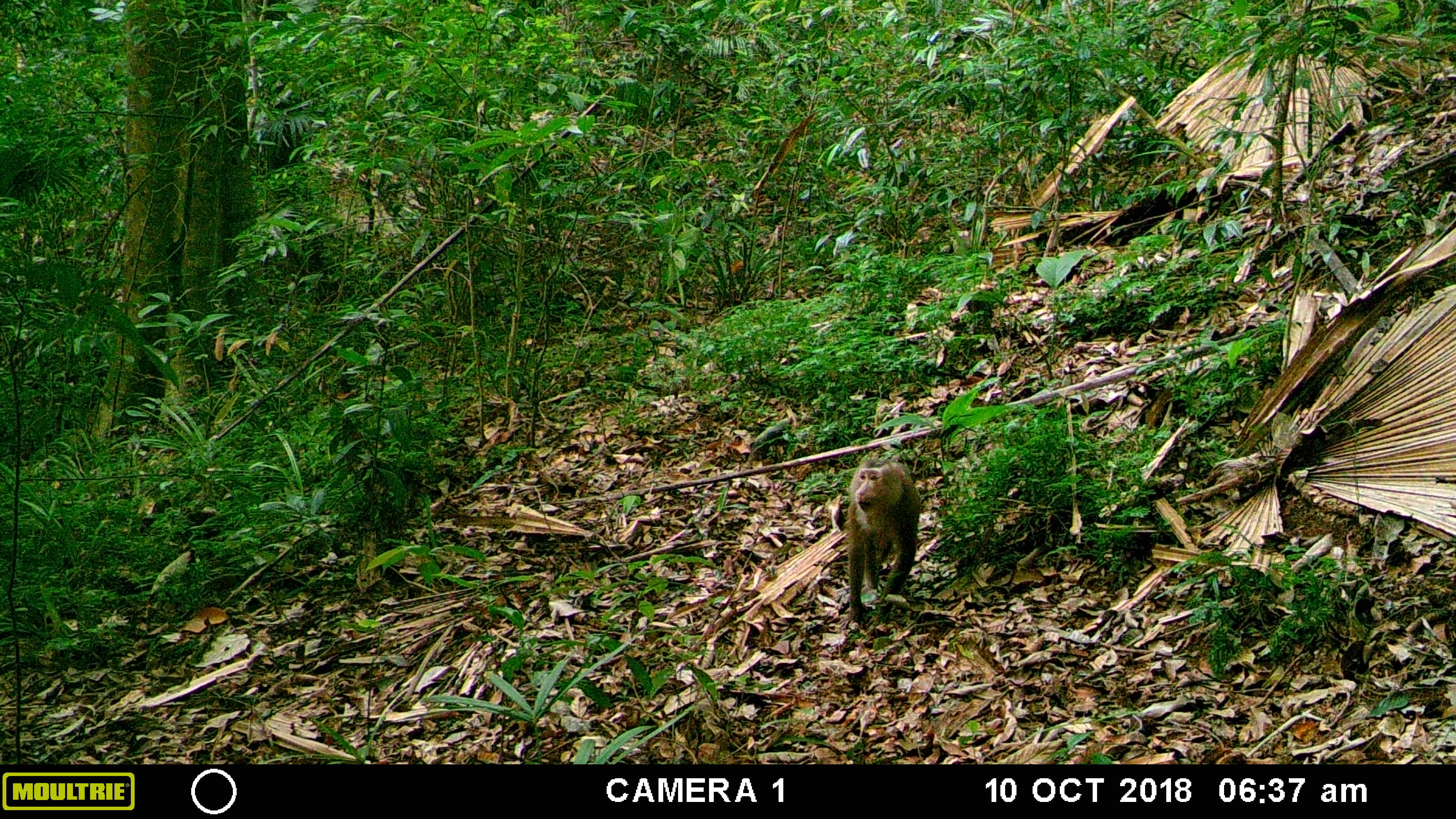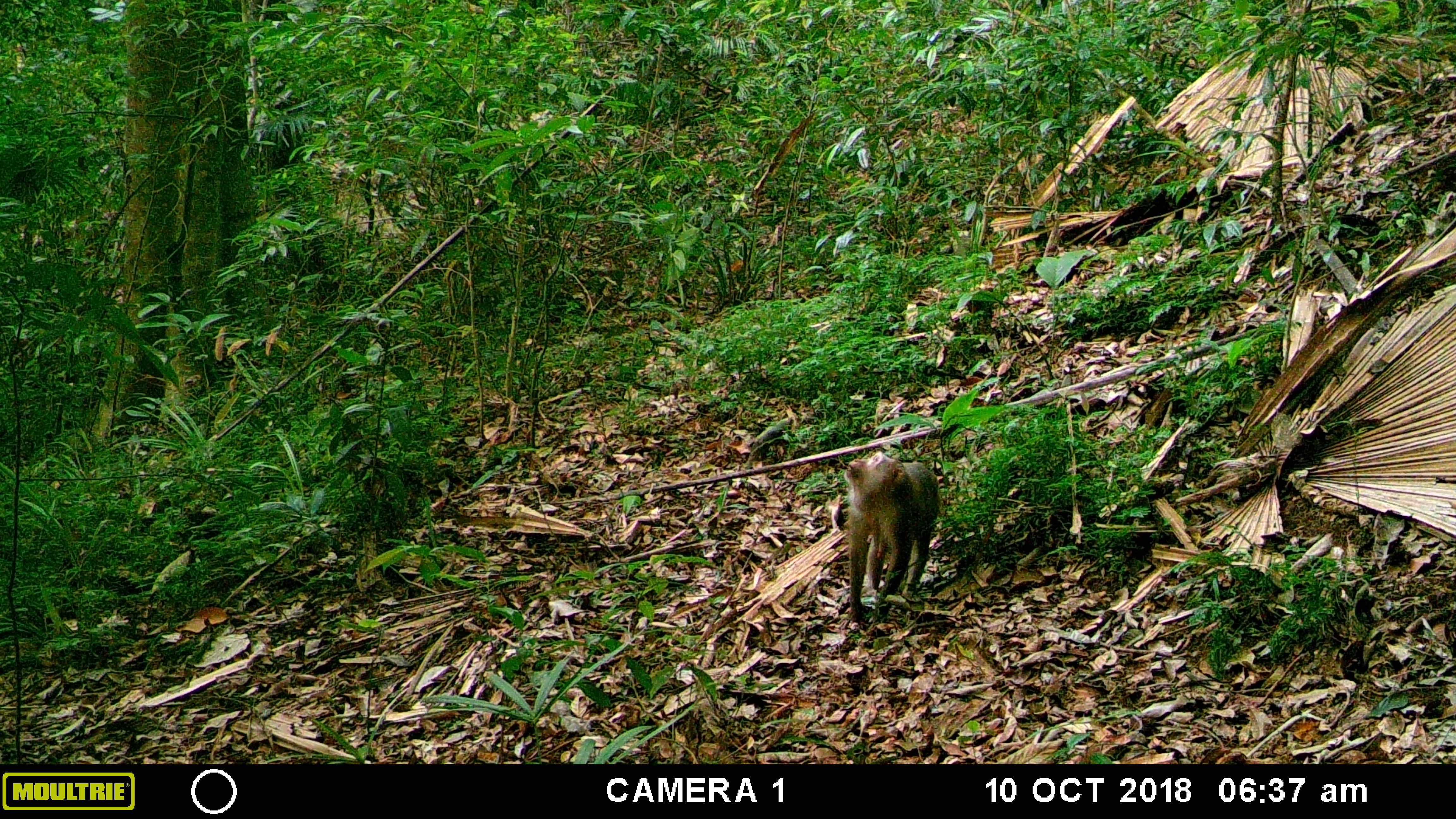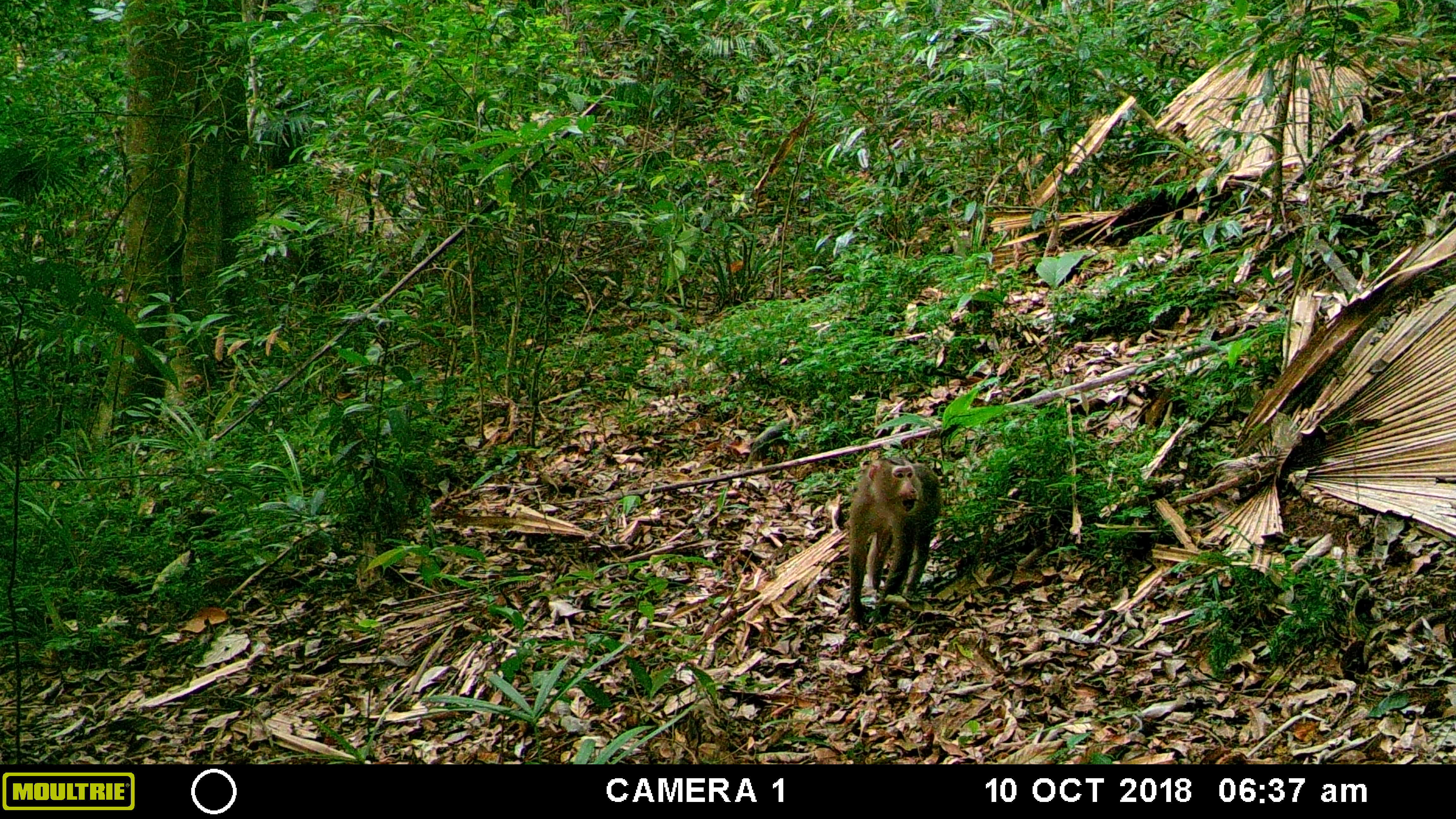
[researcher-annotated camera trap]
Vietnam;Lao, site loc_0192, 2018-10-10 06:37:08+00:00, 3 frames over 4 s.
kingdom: Animalia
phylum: Chordata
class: Mammalia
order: Primates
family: Cercopithecidae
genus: Macaca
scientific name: Macaca nemestrina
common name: pig-tailed macaque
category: pig tailed macaque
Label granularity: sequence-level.